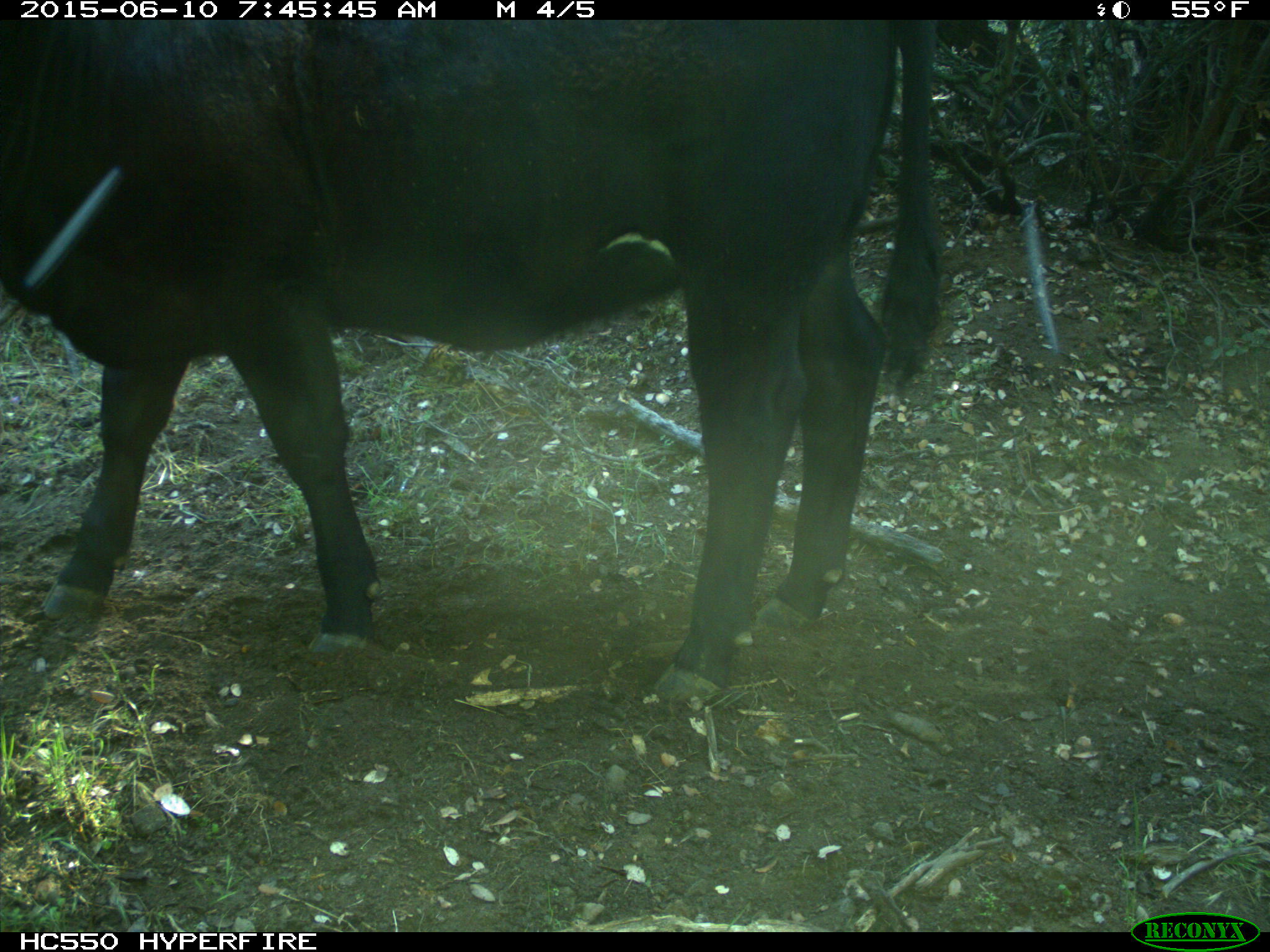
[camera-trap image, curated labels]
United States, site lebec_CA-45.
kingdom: Animalia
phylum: Chordata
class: Mammalia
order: Artiodactyla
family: Bovidae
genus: Bos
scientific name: Bos taurus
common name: domestic cow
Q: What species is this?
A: Bos taurus (domestic cow).